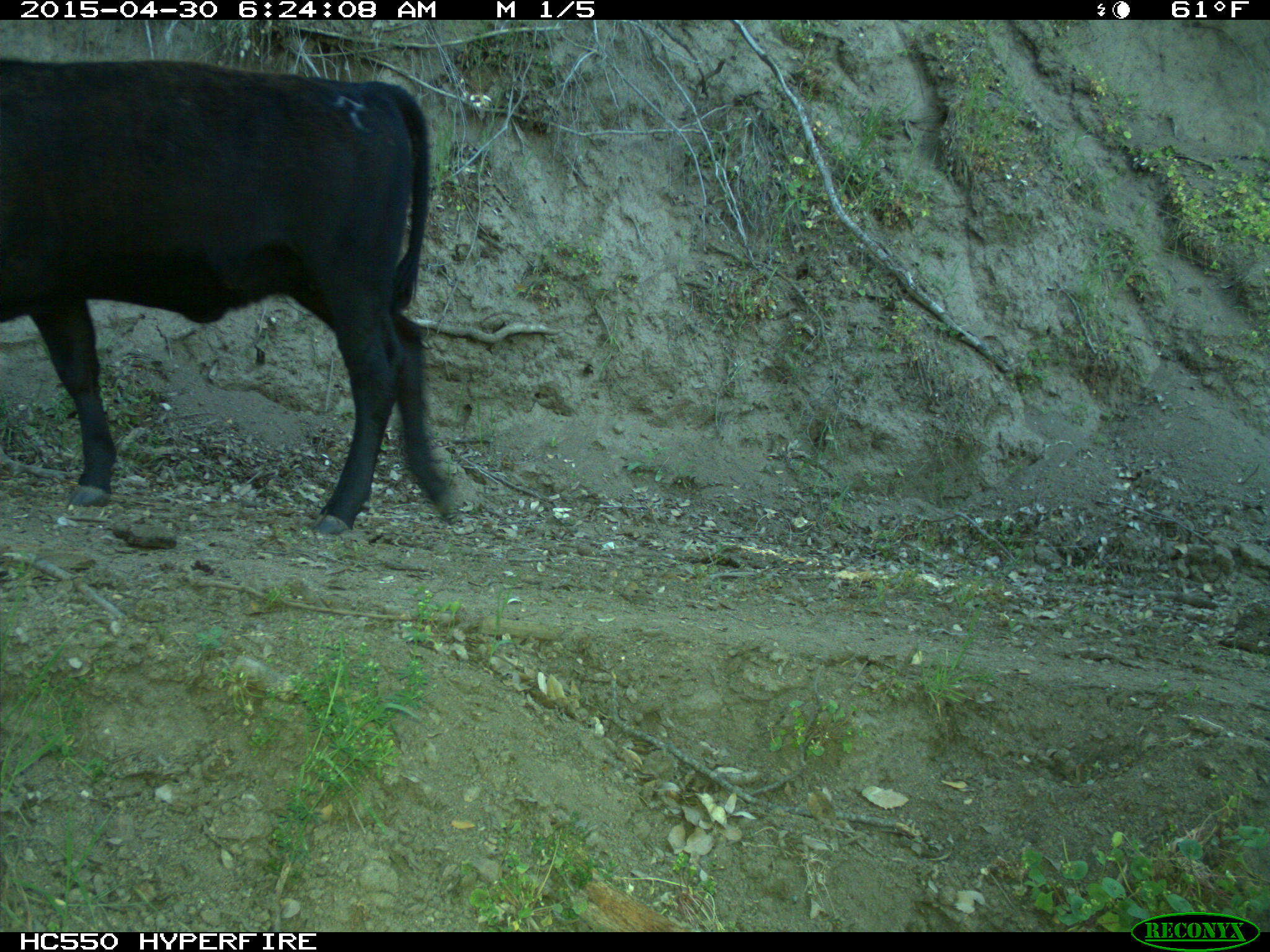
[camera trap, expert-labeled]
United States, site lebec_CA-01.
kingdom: Animalia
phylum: Chordata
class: Mammalia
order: Artiodactyla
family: Bovidae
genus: Bos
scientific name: Bos taurus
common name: domestic cow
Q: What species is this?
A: Bos taurus (domestic cow).